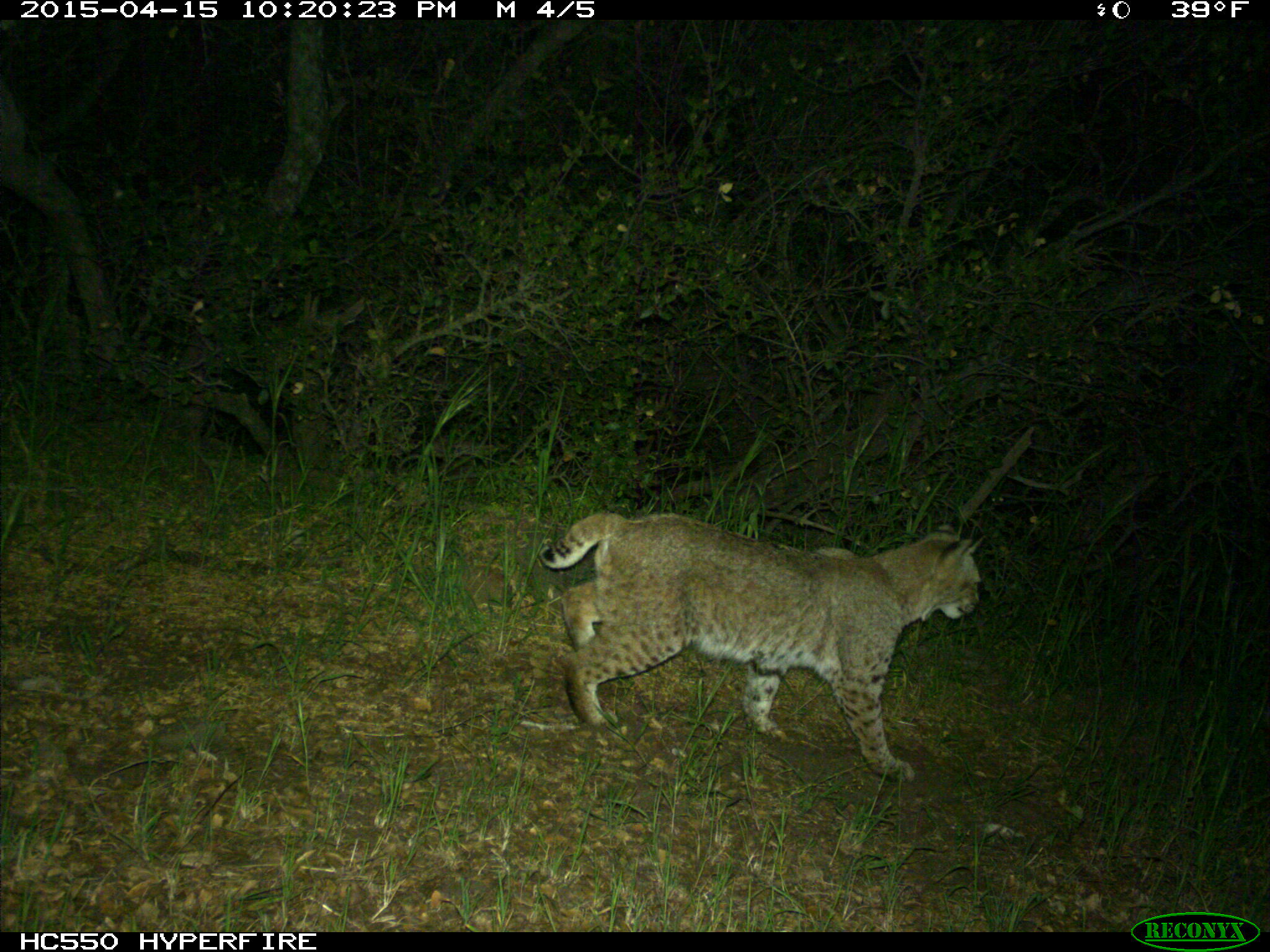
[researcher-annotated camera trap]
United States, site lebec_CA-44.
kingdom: Animalia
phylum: Chordata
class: Mammalia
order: Carnivora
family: Felidae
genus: Lynx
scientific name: Lynx rufus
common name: bobcat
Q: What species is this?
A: Lynx rufus (bobcat).